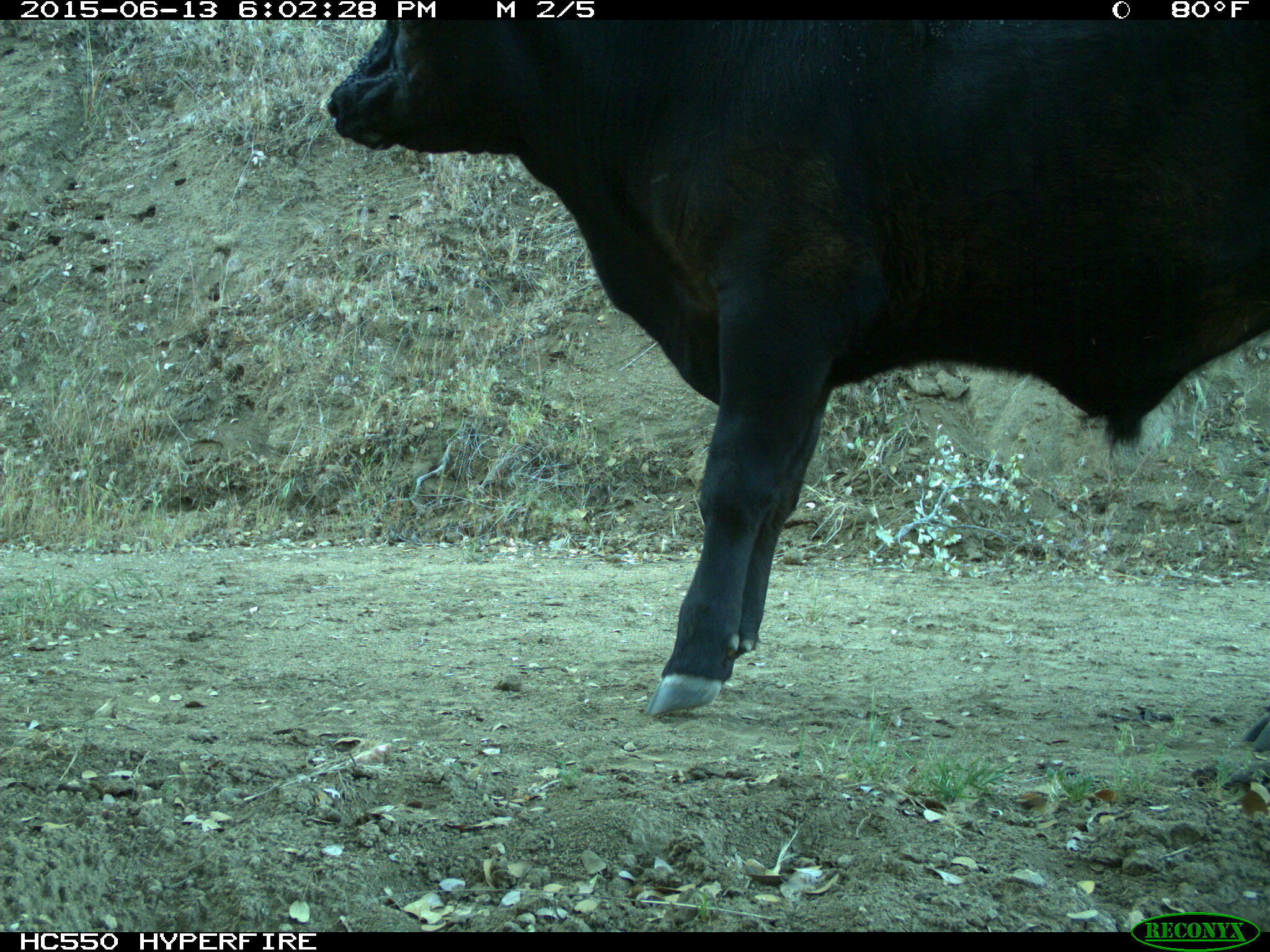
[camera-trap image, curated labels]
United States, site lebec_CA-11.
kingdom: Animalia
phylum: Chordata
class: Mammalia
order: Artiodactyla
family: Bovidae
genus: Bos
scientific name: Bos taurus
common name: domestic cow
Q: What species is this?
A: Bos taurus (domestic cow).